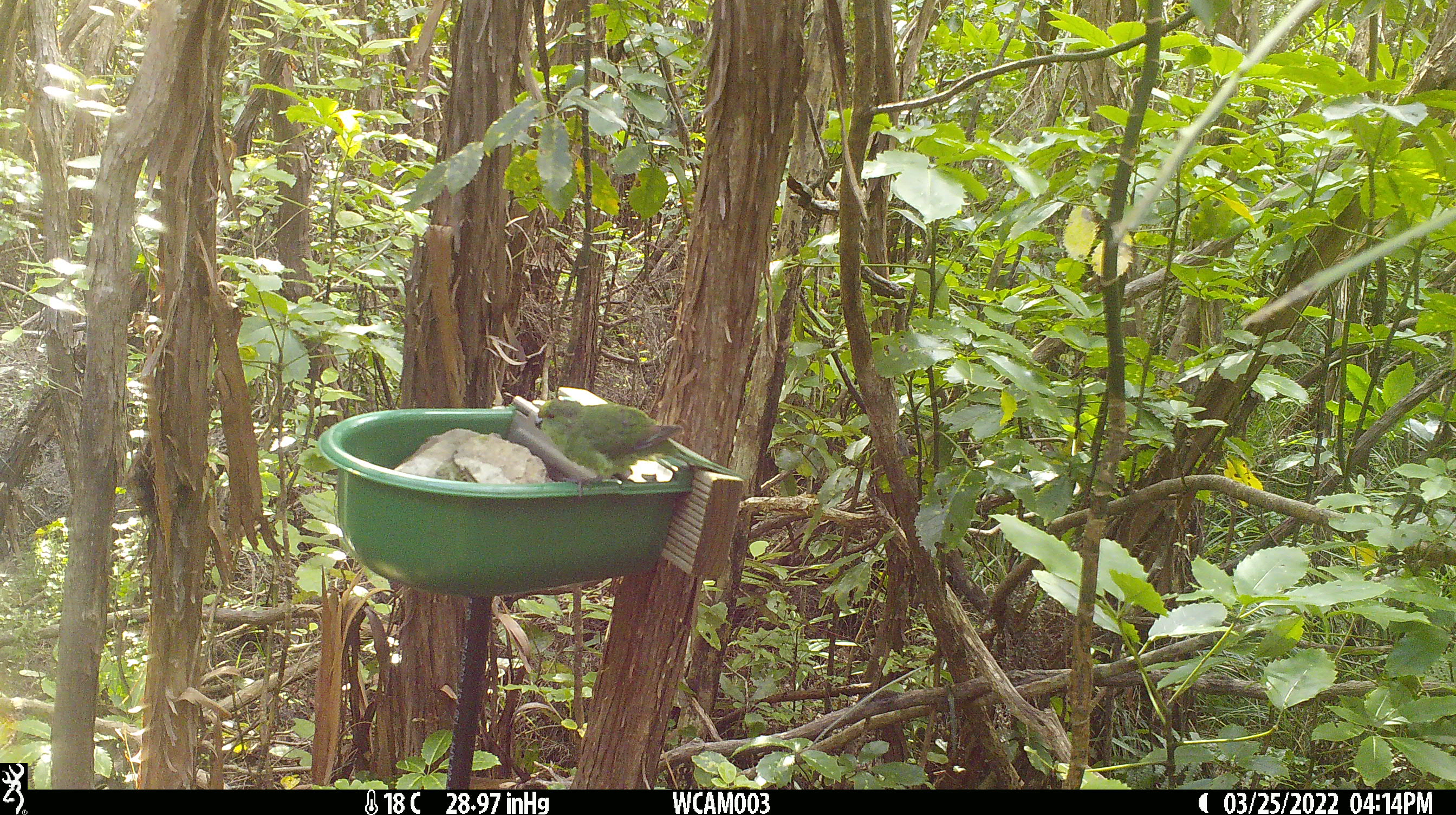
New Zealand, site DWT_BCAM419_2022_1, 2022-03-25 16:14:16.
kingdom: Animalia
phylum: Chordata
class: Aves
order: Psittaciformes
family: Psittaculidae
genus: Cyanoramphus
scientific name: Cyanoramphus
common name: parakeet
Parakeet (Cyanoramphus).